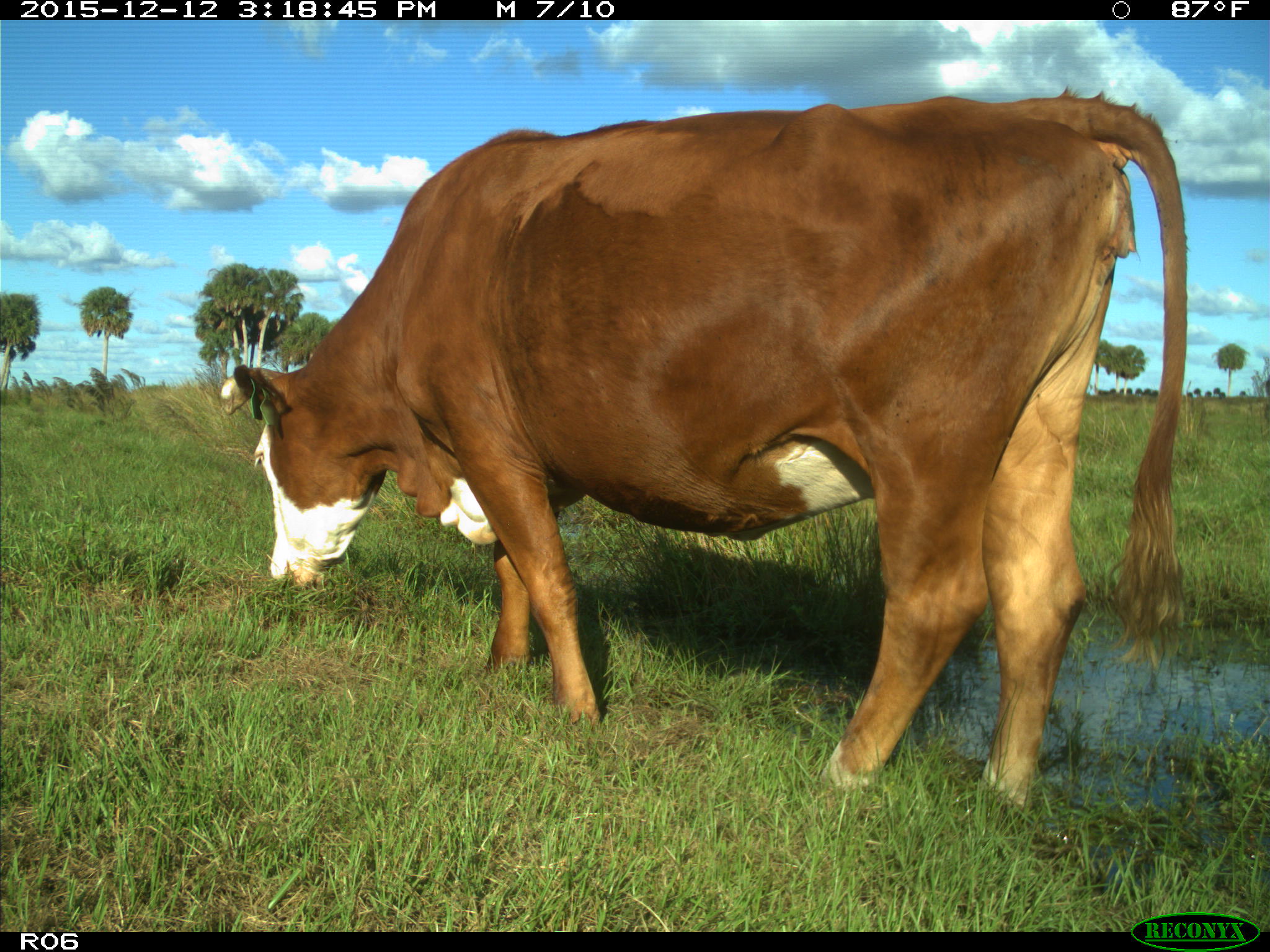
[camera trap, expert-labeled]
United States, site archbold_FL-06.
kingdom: Animalia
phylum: Chordata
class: Mammalia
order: Artiodactyla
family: Bovidae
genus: Bos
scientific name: Bos taurus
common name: domestic cow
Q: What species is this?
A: Bos taurus (domestic cow).